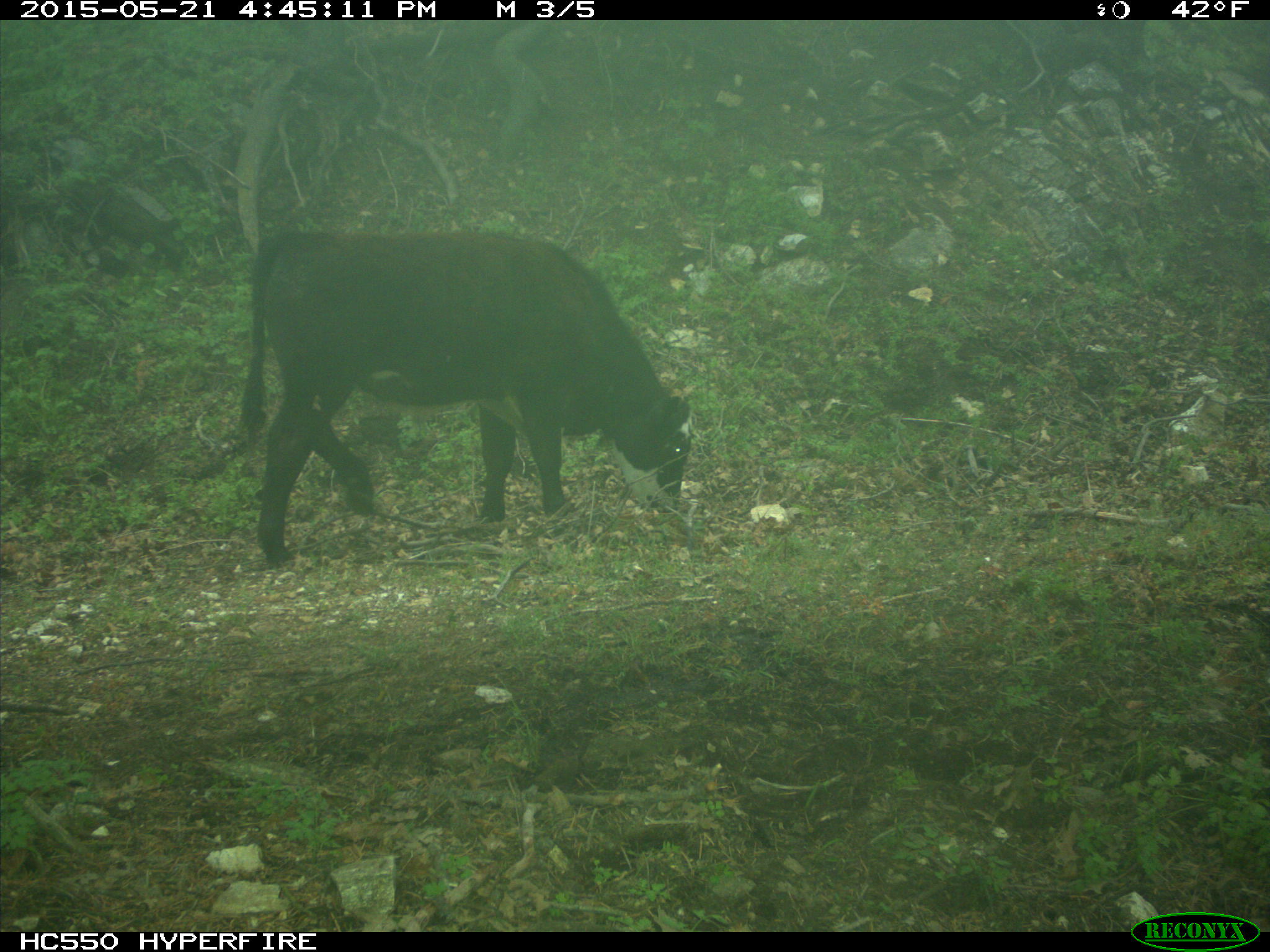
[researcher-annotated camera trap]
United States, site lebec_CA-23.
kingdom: Animalia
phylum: Chordata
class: Mammalia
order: Artiodactyla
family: Bovidae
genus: Bos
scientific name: Bos taurus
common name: domestic cow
Bos taurus (domestic cow).